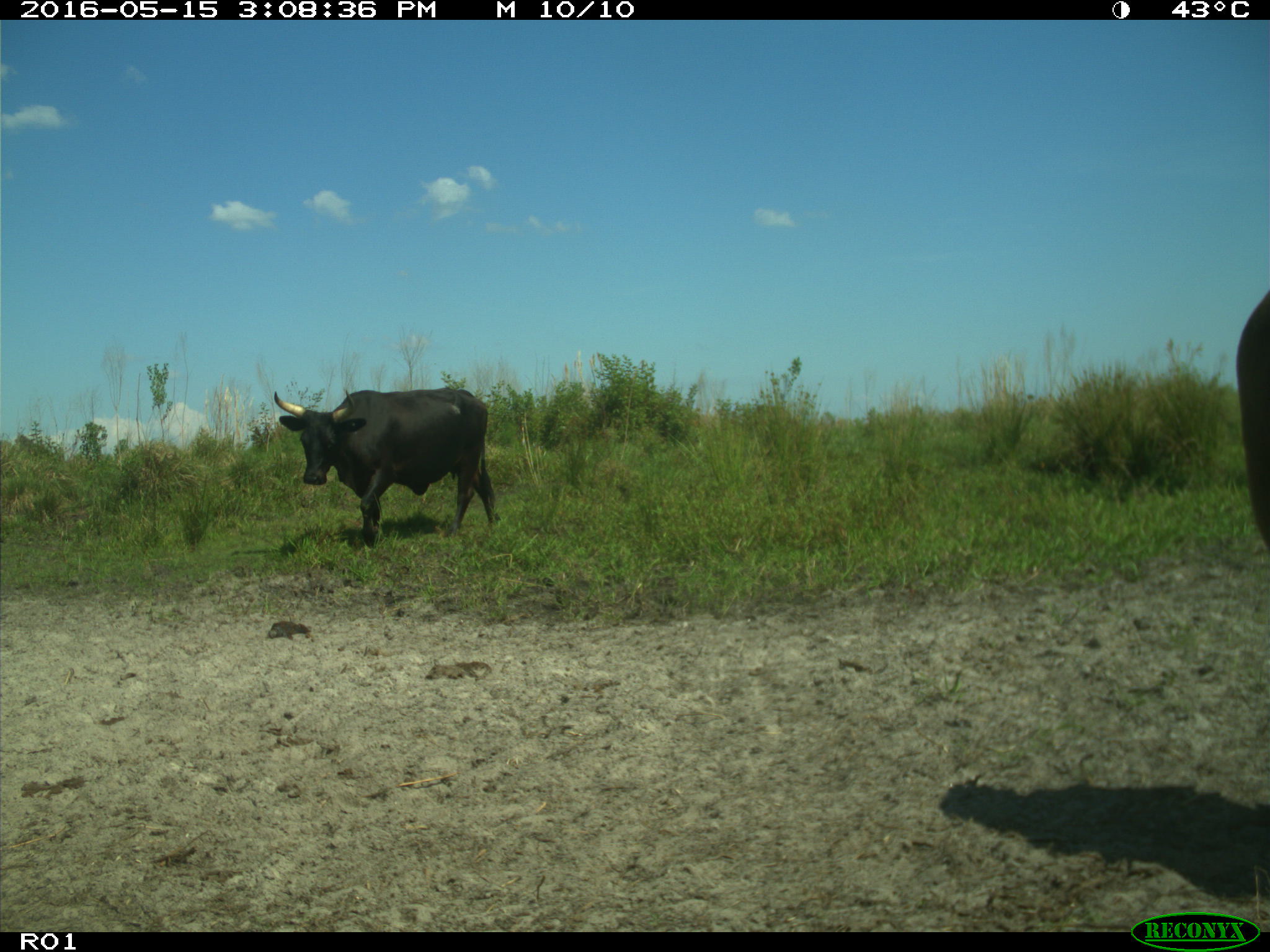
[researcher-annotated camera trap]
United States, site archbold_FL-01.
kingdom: Animalia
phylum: Chordata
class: Mammalia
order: Artiodactyla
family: Bovidae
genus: Bos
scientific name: Bos taurus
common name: domestic cow